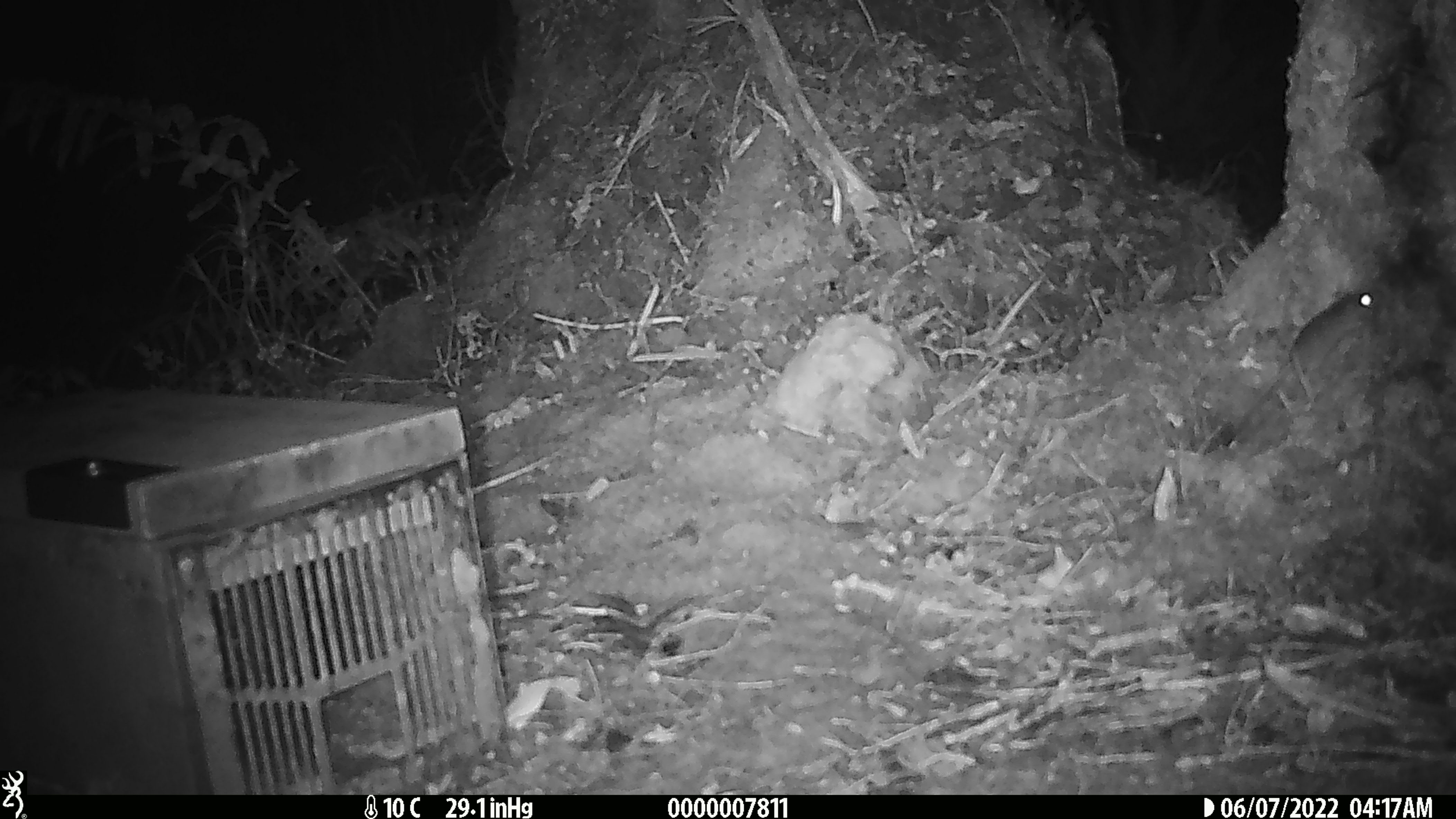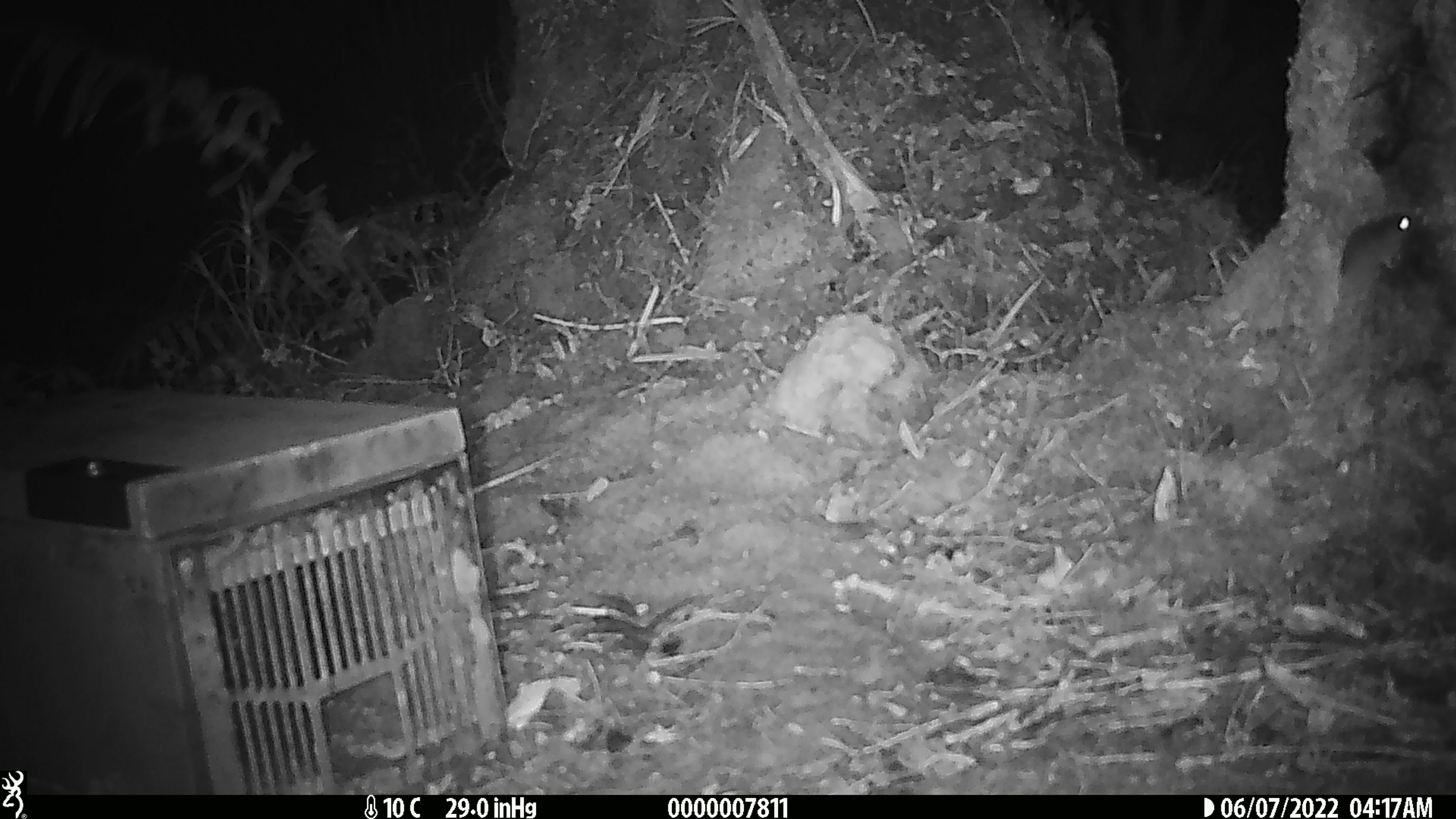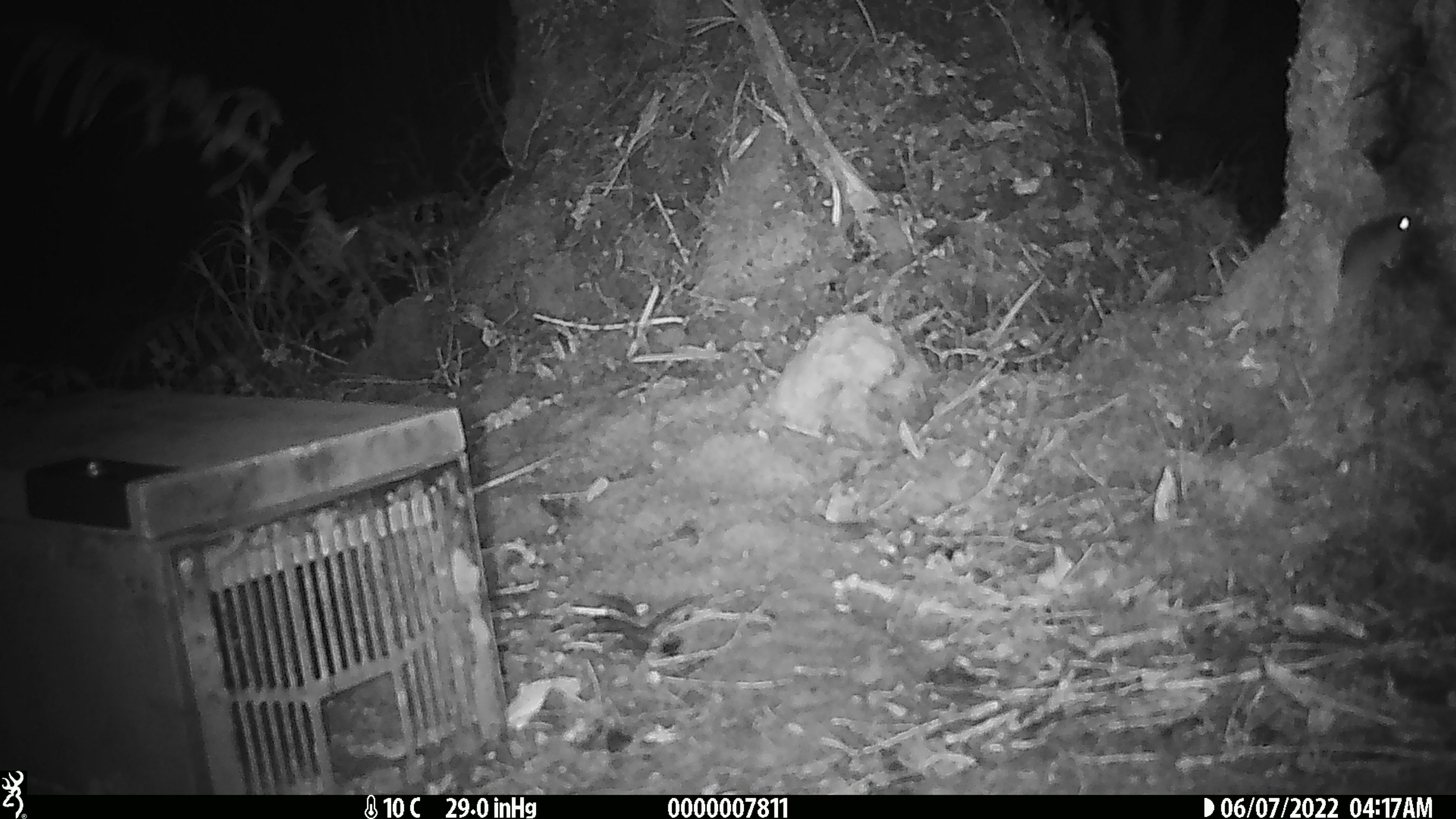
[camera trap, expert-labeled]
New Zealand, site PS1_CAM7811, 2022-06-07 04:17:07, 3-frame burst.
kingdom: Animalia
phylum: Chordata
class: Mammalia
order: Rodentia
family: Muridae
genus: Mus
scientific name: Mus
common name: mouse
Mouse (Mus).